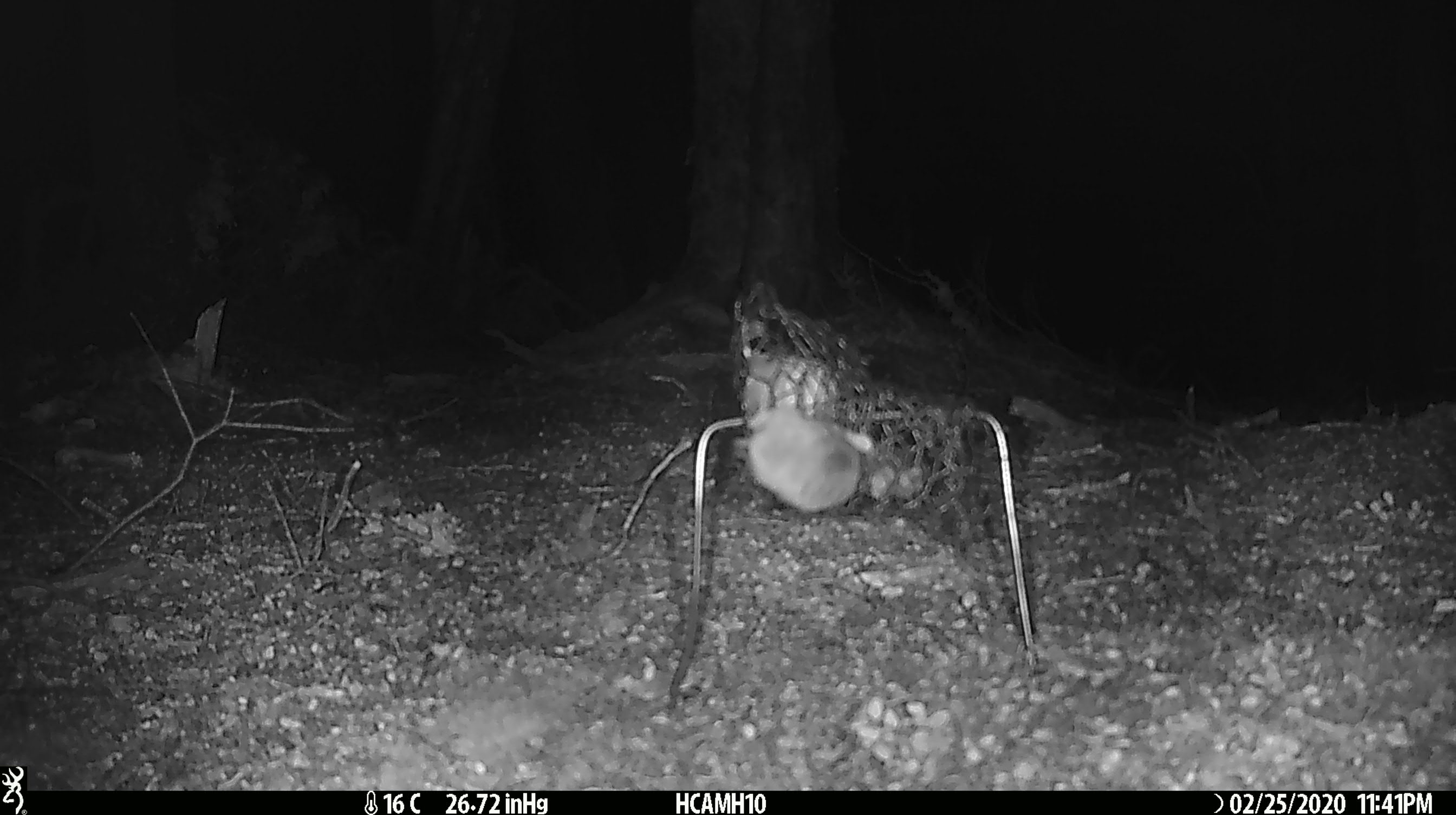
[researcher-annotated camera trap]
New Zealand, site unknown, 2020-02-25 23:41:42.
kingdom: Animalia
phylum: Chordata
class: Mammalia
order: Rodentia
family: Muridae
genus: Mus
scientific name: Mus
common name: mouse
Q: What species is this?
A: Mouse (Mus).